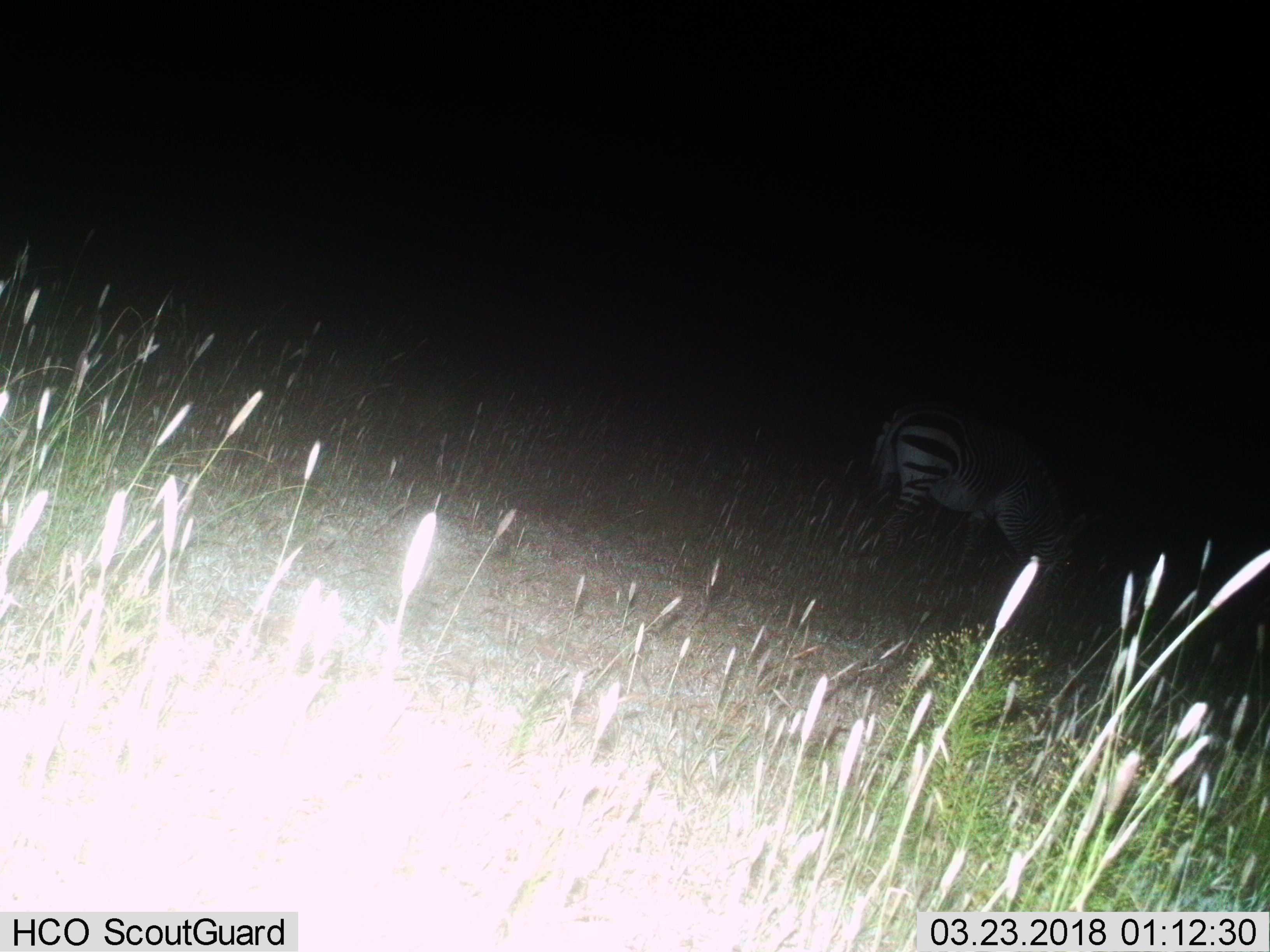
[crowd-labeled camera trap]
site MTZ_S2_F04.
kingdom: Animalia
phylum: Chordata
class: Mammalia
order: Perissodactyla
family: Equidae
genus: Equus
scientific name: Equus zebra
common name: mountain zebra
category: zebramountain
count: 1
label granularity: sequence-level